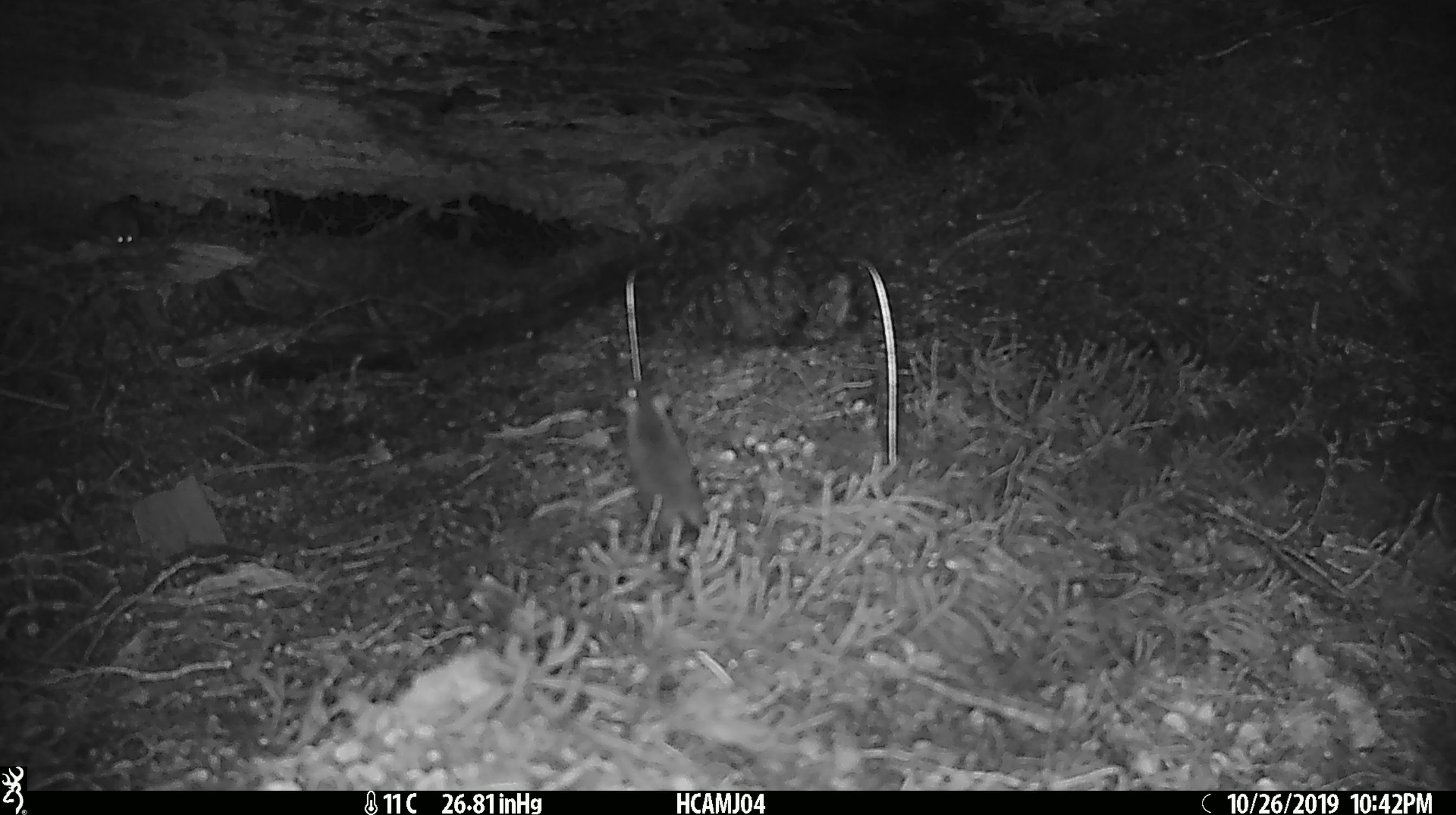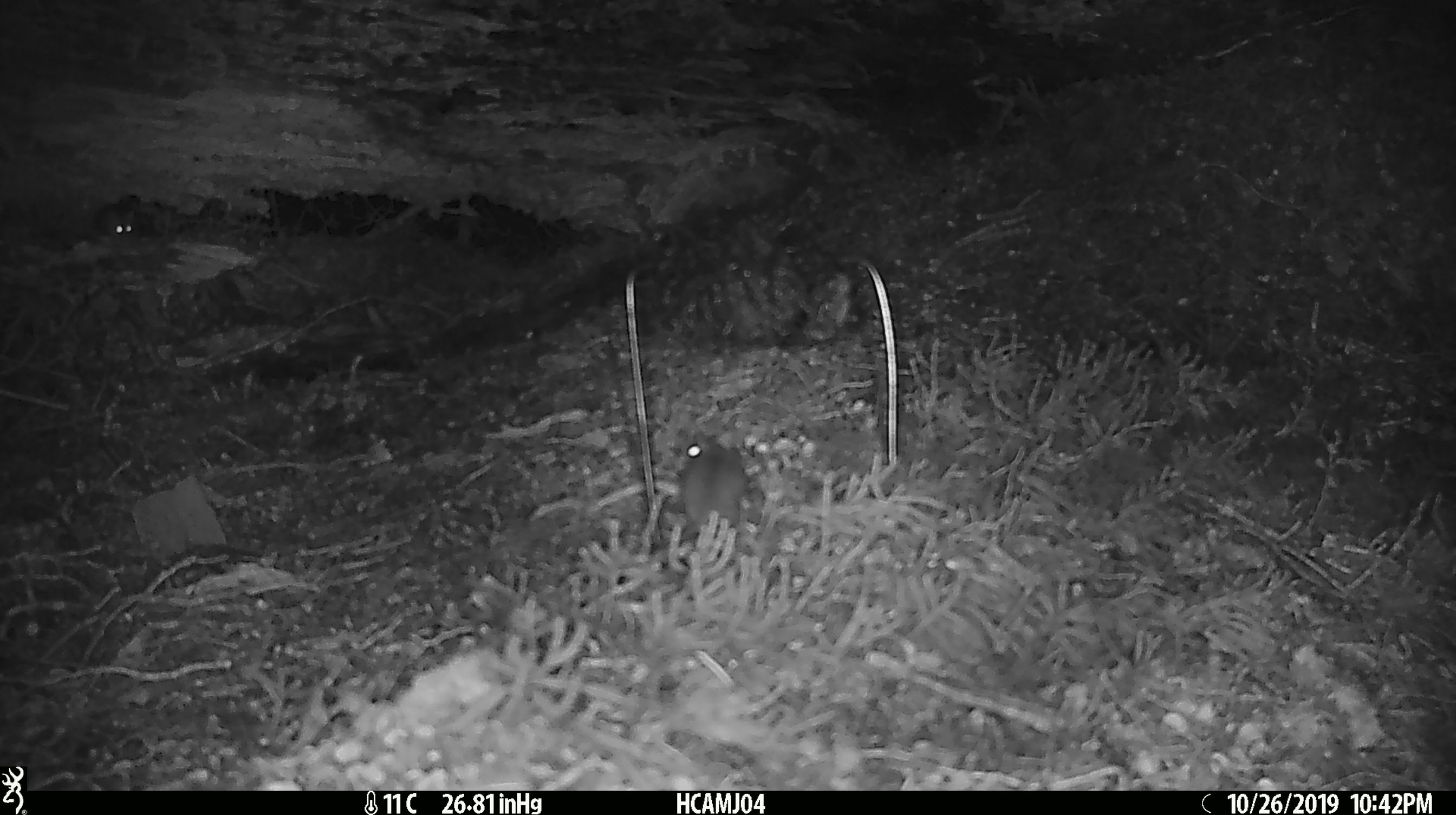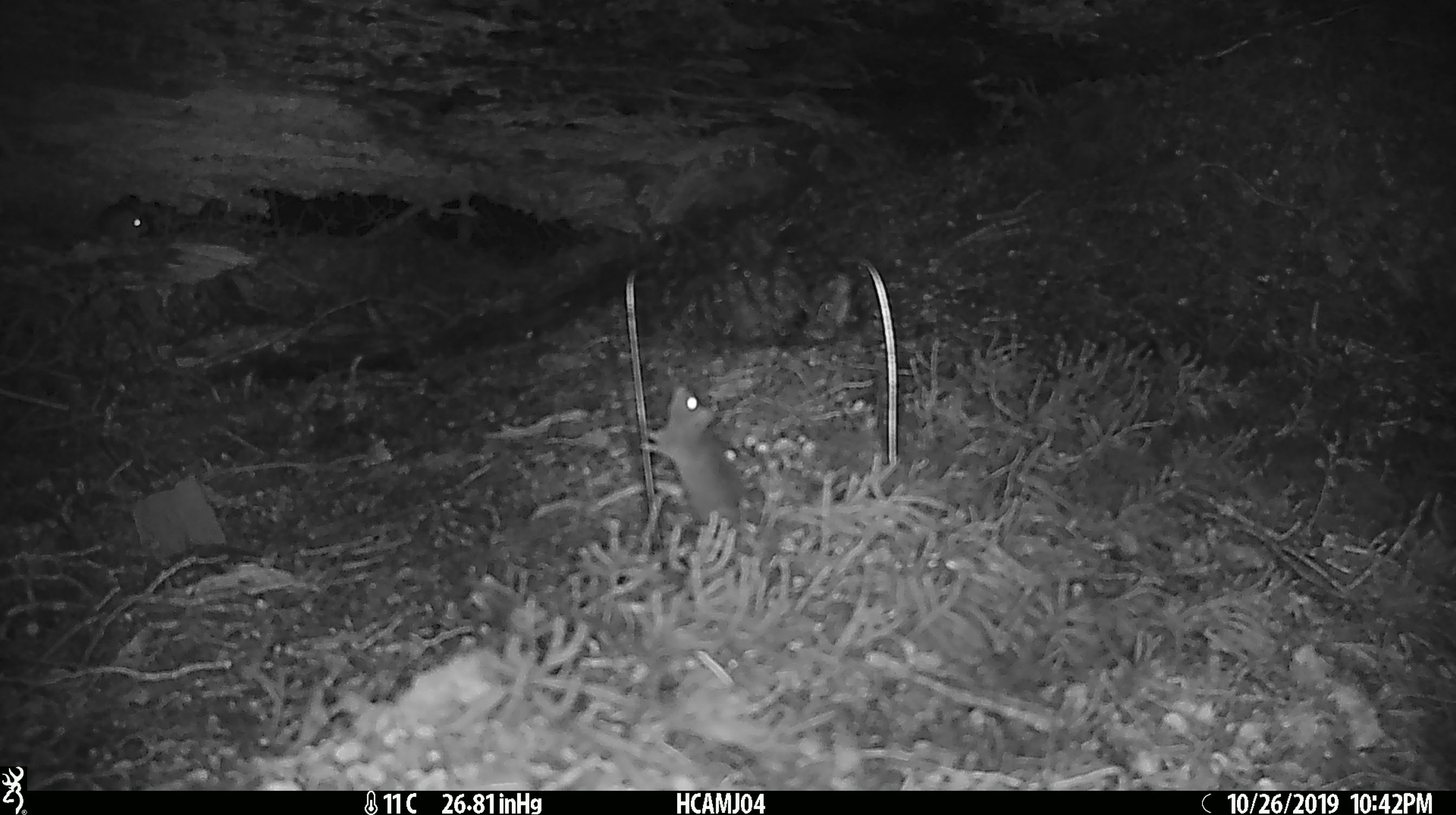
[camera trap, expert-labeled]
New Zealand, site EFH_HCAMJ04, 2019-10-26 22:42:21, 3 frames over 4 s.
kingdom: Animalia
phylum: Chordata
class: Mammalia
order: Rodentia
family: Muridae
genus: Mus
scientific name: Mus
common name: mouse